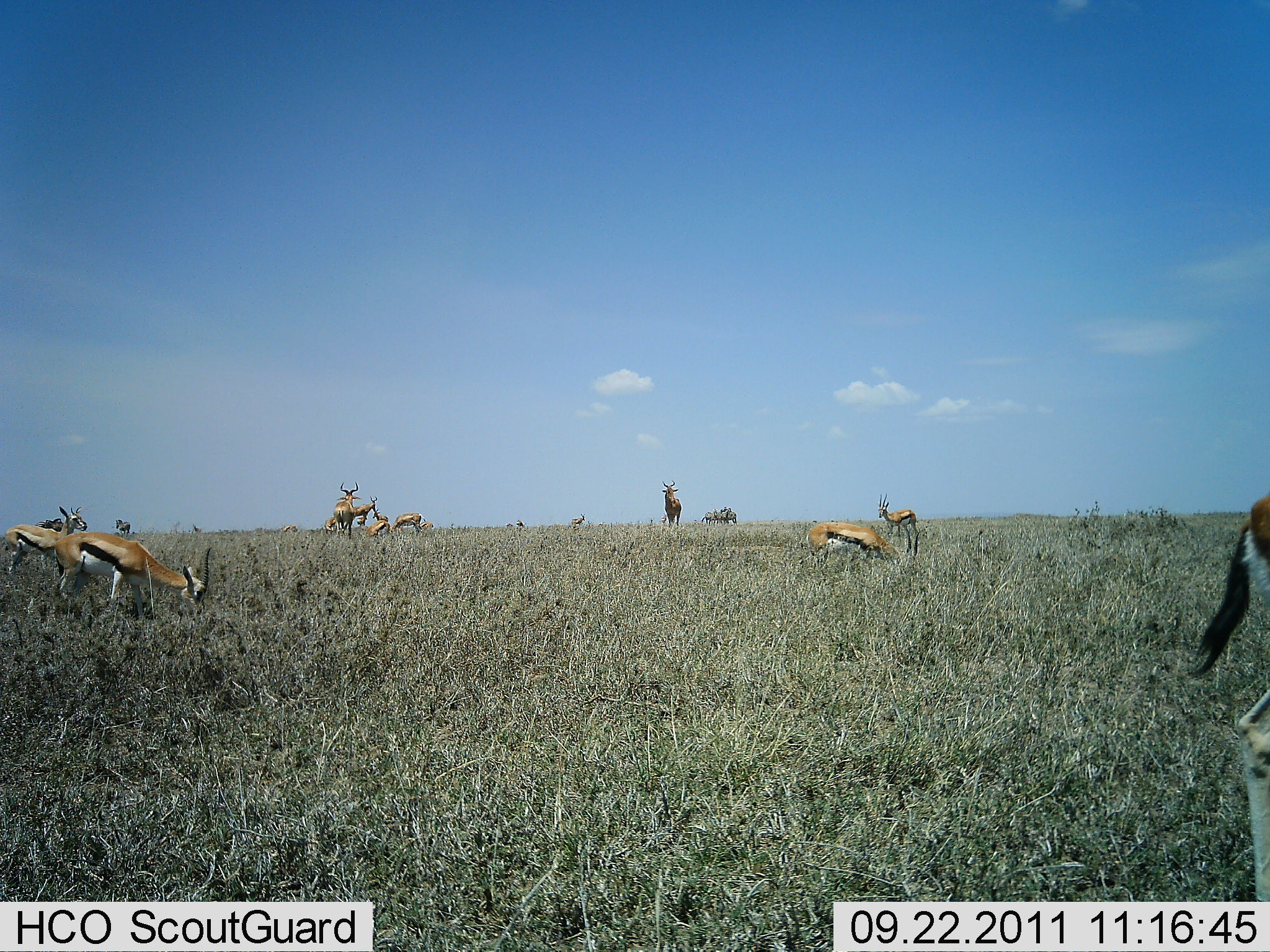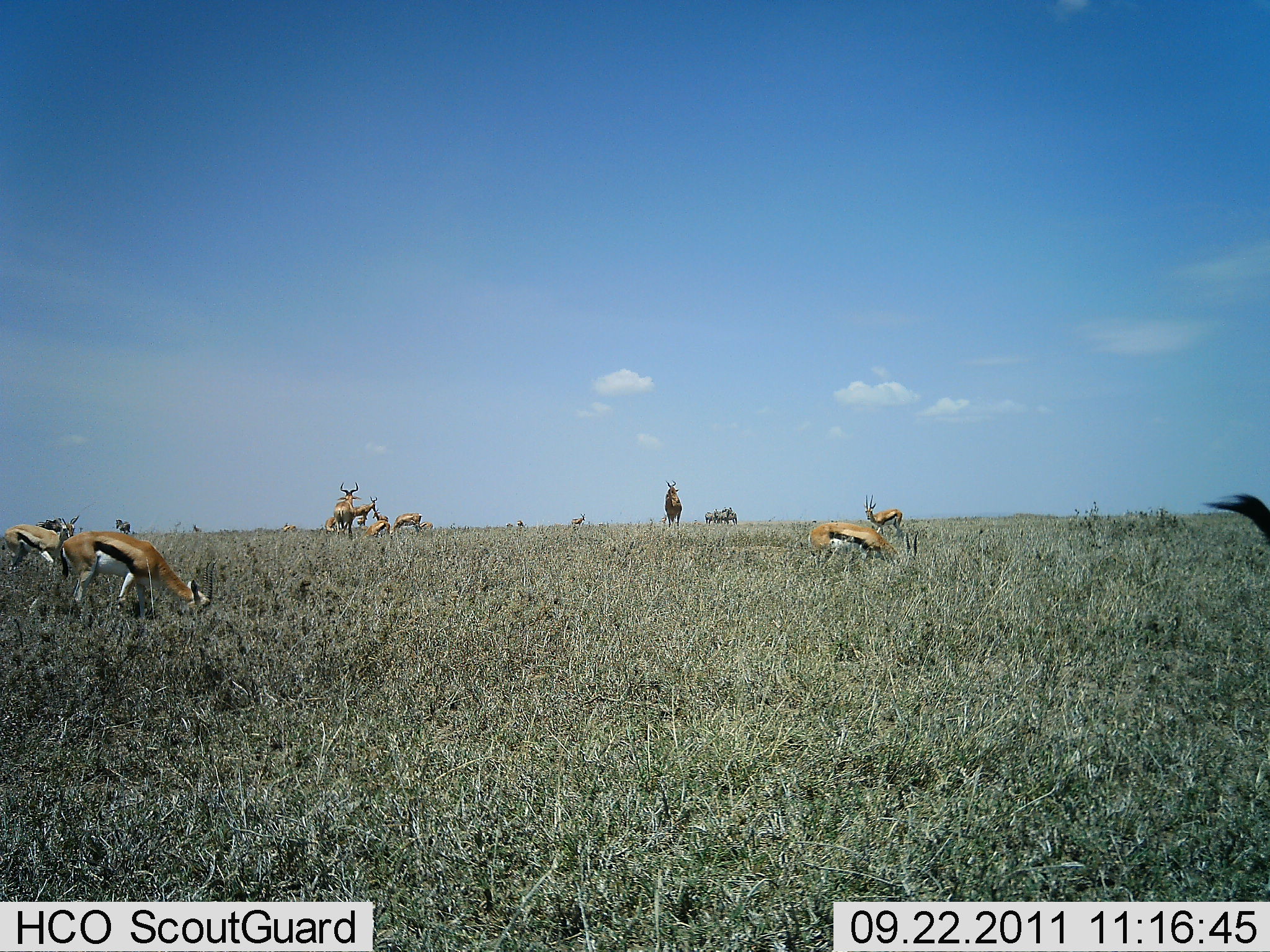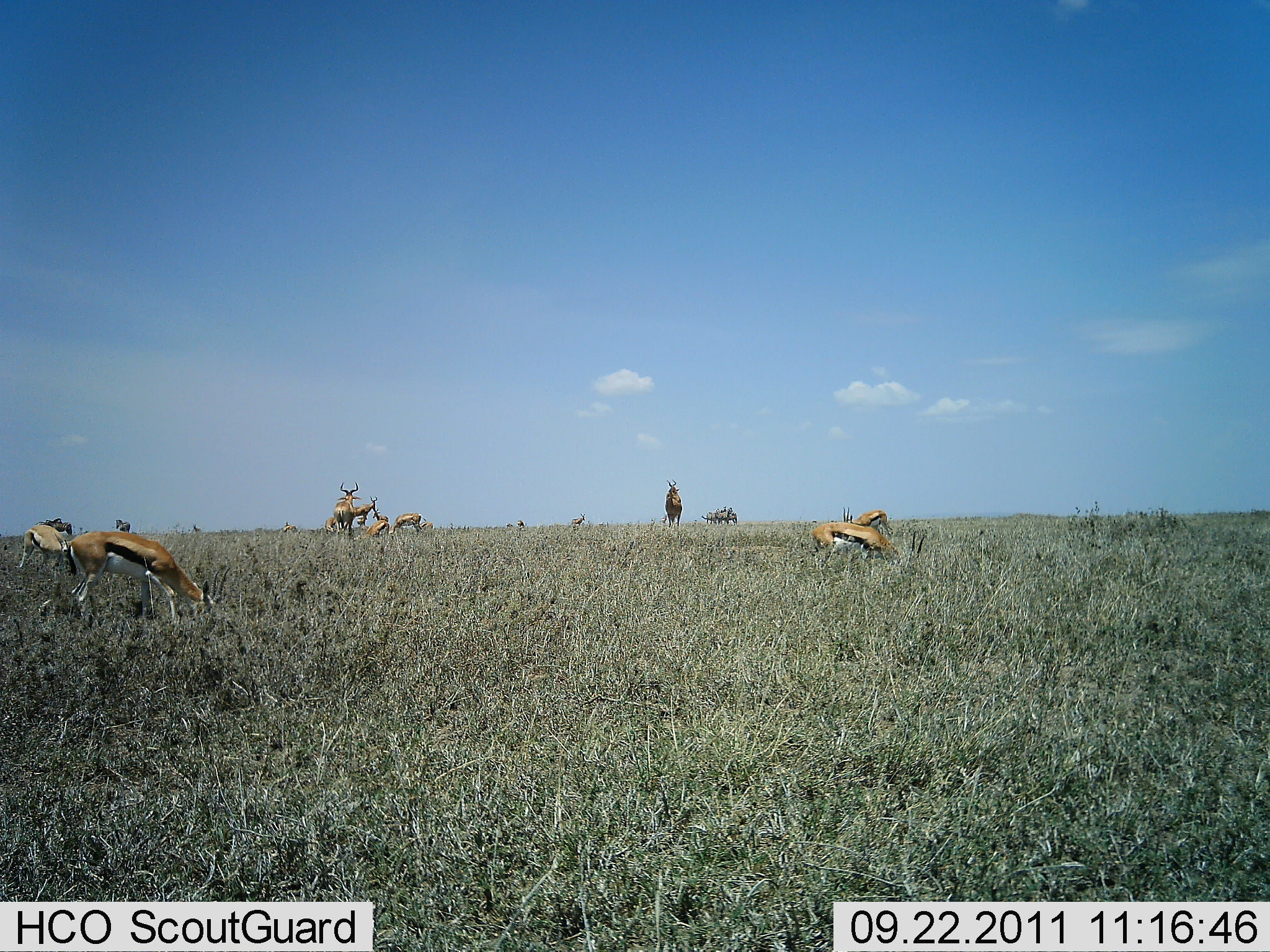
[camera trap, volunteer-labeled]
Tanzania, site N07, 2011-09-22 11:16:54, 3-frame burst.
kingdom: Animalia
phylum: Chordata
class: Mammalia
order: Artiodactyla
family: Bovidae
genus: Eudorcas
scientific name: Eudorcas thomsonii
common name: thomson's gazelle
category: gazellethomsons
Gazellethomsons (thomson's gazelle) (Eudorcas thomsonii), count 9. Behavior (volunteer vote fractions): standing 50%, resting 0%, moving 25%, interacting 0%. Young present (vote fraction): 0%. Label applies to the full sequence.